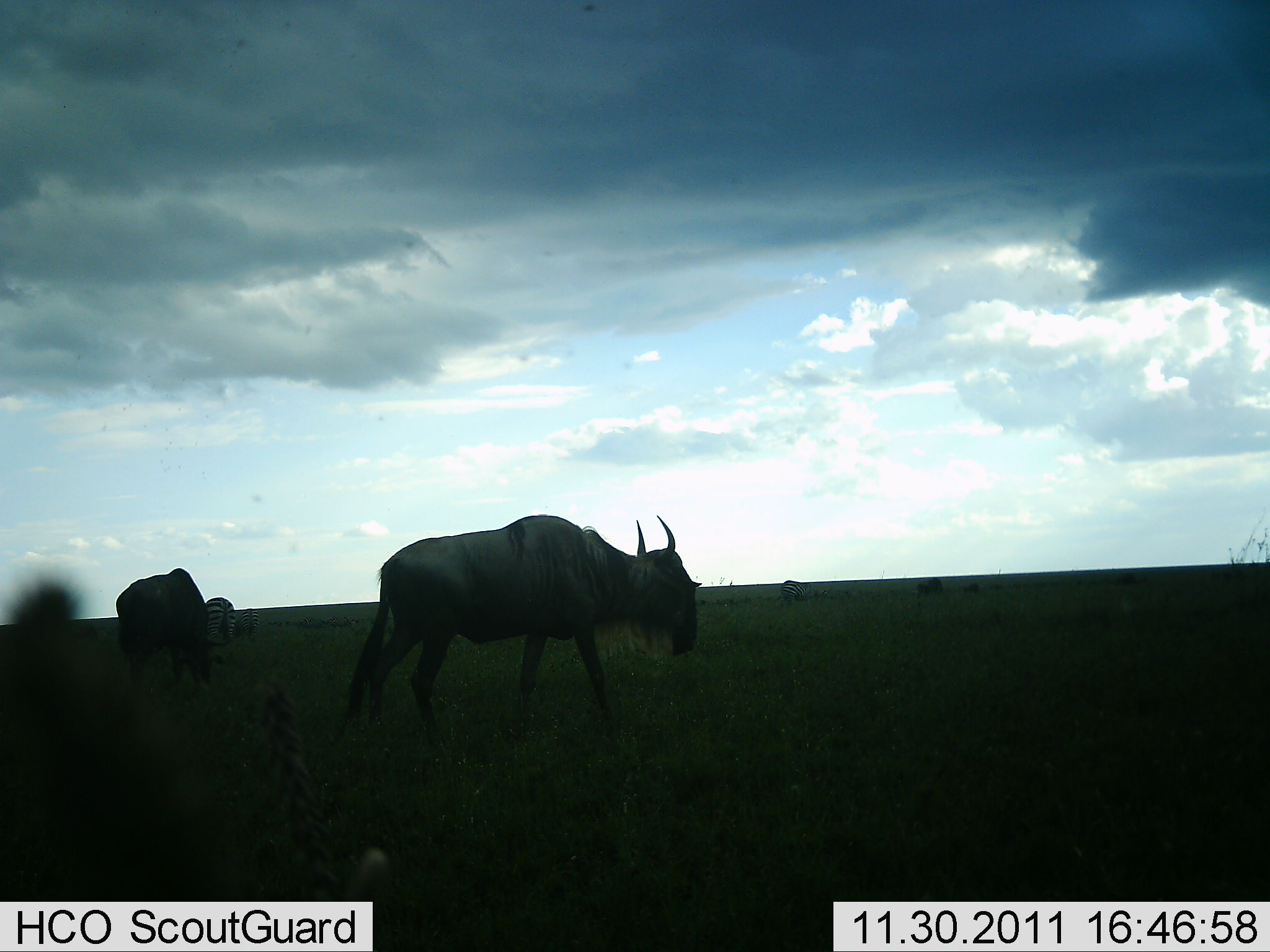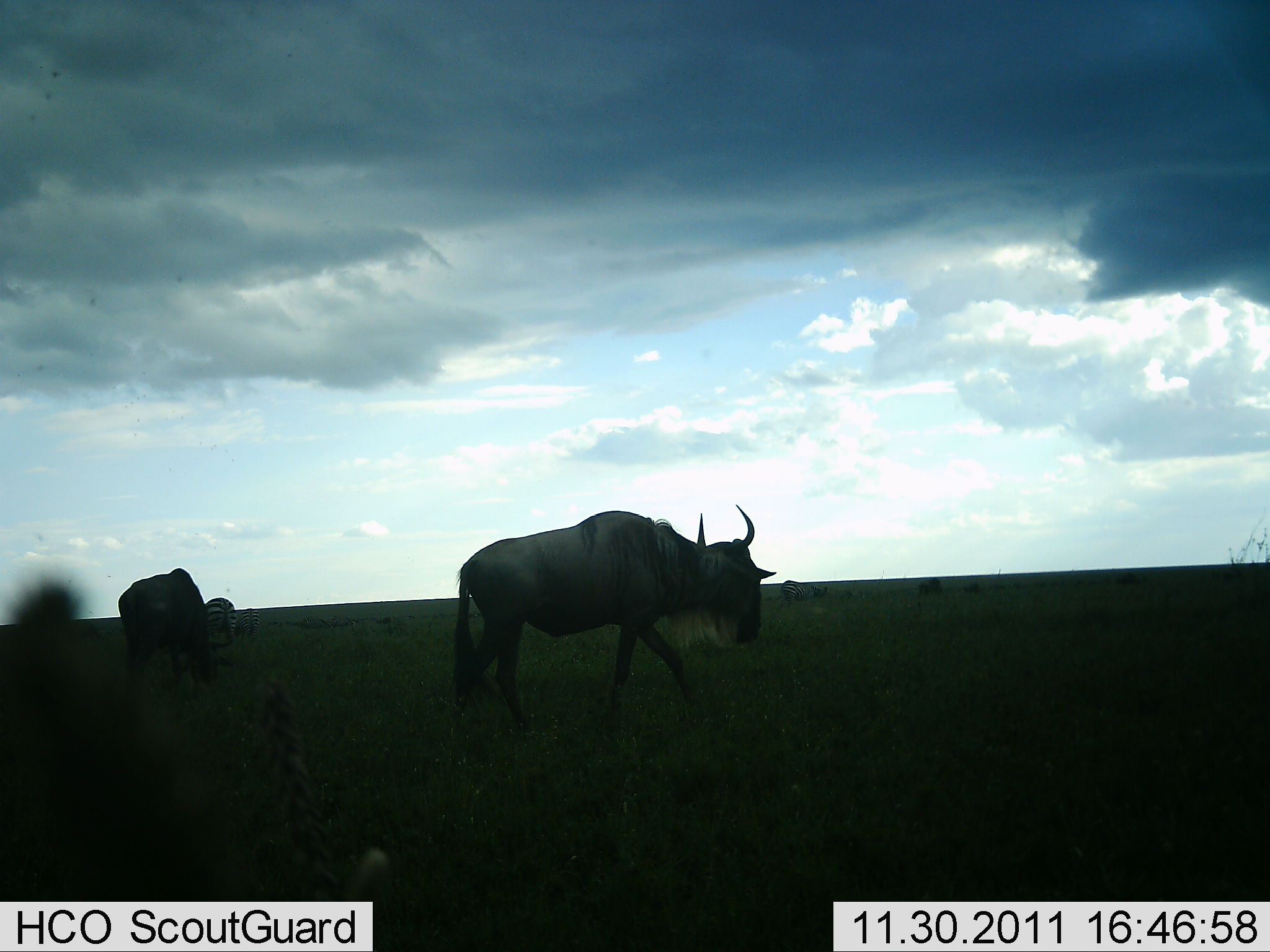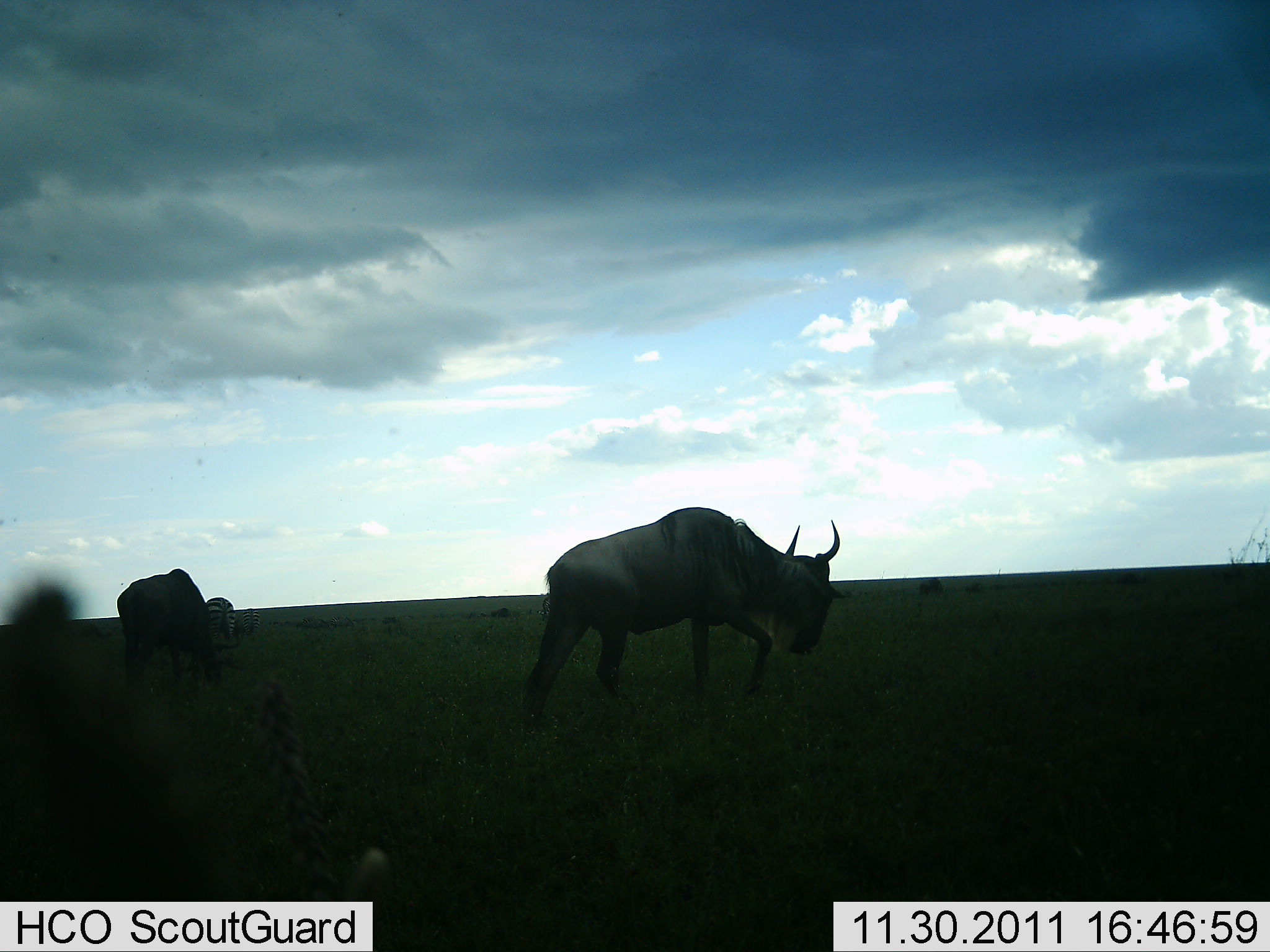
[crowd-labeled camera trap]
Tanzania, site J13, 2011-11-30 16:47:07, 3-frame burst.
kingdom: Animalia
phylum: Chordata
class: Mammalia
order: Artiodactyla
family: Bovidae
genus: Connochaetes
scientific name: Connochaetes taurinus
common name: blue wildebeest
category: wildebeest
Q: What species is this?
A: Wildebeest (blue wildebeest) (Connochaetes taurinus).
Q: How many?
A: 2.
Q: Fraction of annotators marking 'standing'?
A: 46%.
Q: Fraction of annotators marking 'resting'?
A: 0%.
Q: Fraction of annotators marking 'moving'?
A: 85%.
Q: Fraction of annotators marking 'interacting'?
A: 0%.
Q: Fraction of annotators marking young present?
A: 0%.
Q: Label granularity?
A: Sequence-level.